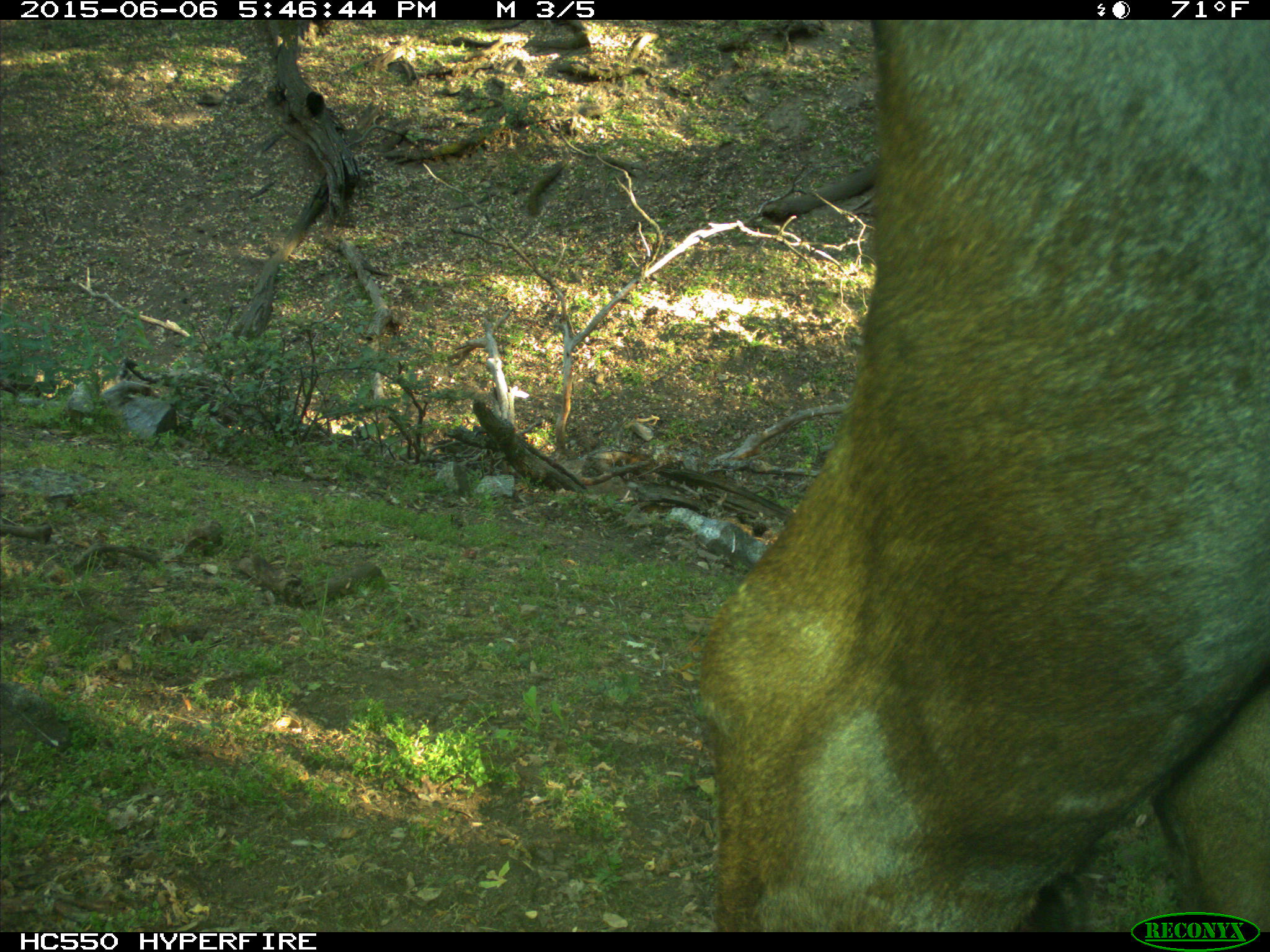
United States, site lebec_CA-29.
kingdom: Animalia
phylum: Chordata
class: Mammalia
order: Artiodactyla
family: Bovidae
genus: Bos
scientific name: Bos taurus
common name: domestic cow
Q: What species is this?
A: Bos taurus (domestic cow).